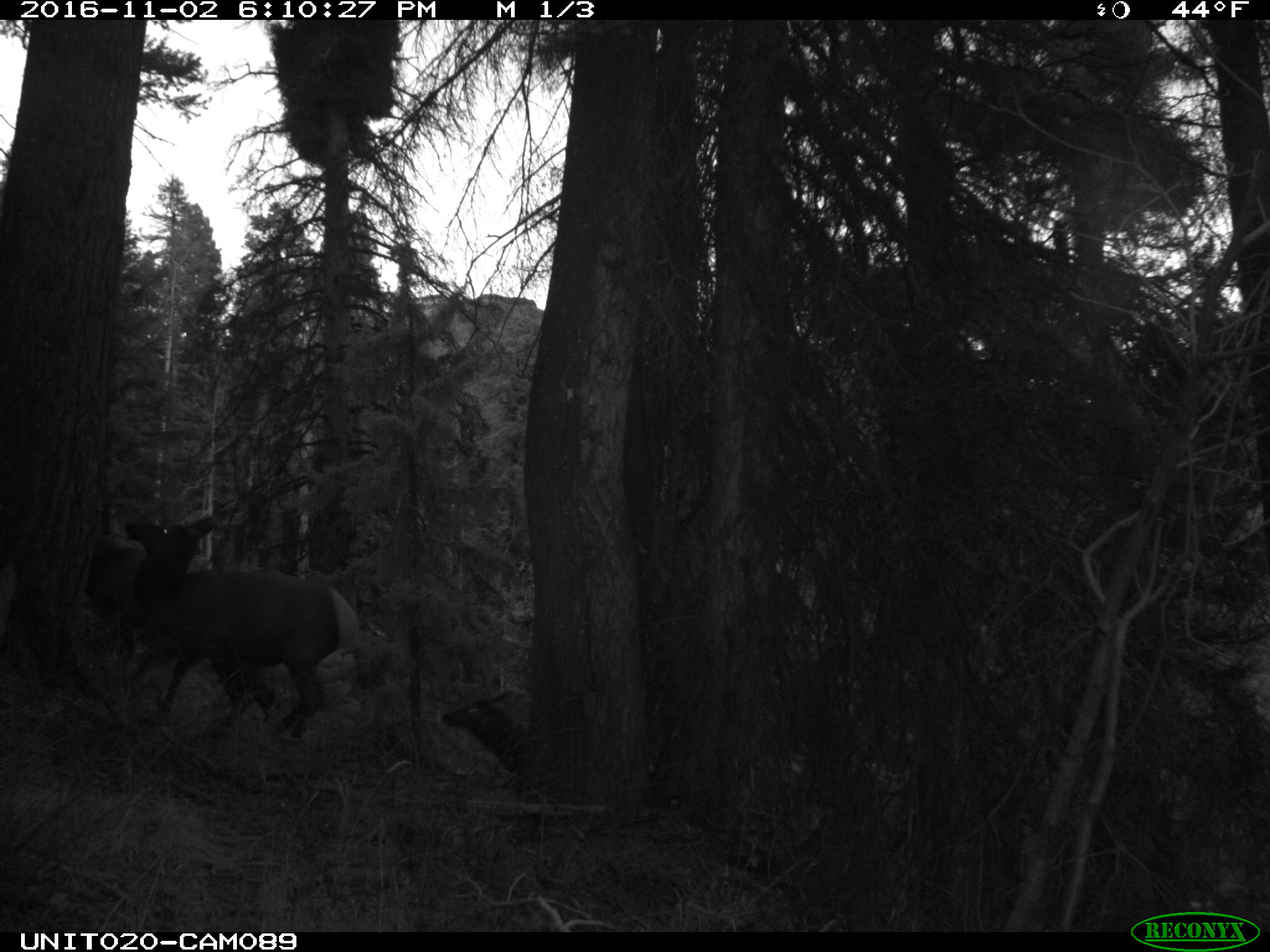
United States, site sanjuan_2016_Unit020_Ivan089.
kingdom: Animalia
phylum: Chordata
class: Mammalia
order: Artiodactyla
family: Cervidae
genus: Cervus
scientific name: Cervus elaphus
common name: red deer